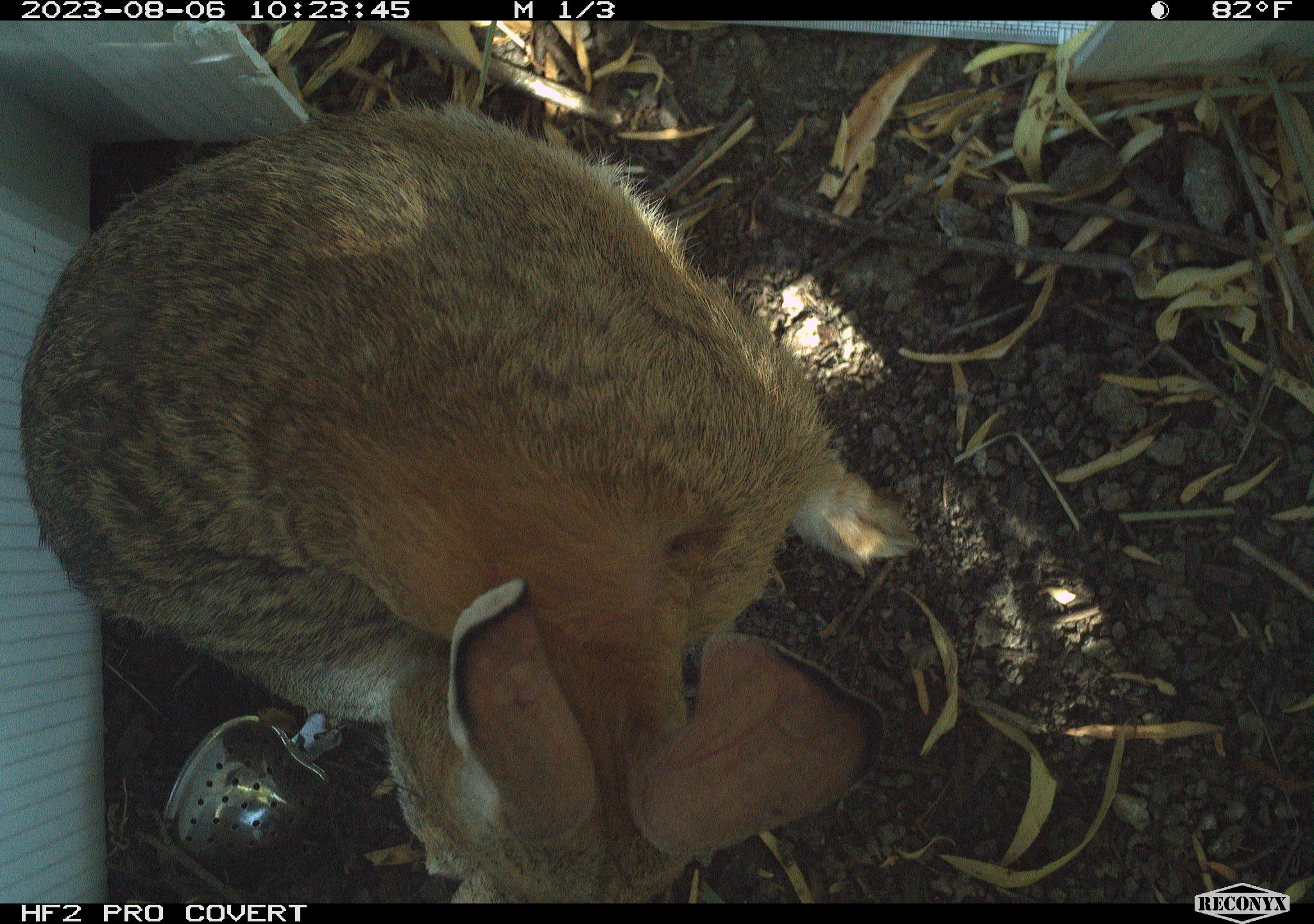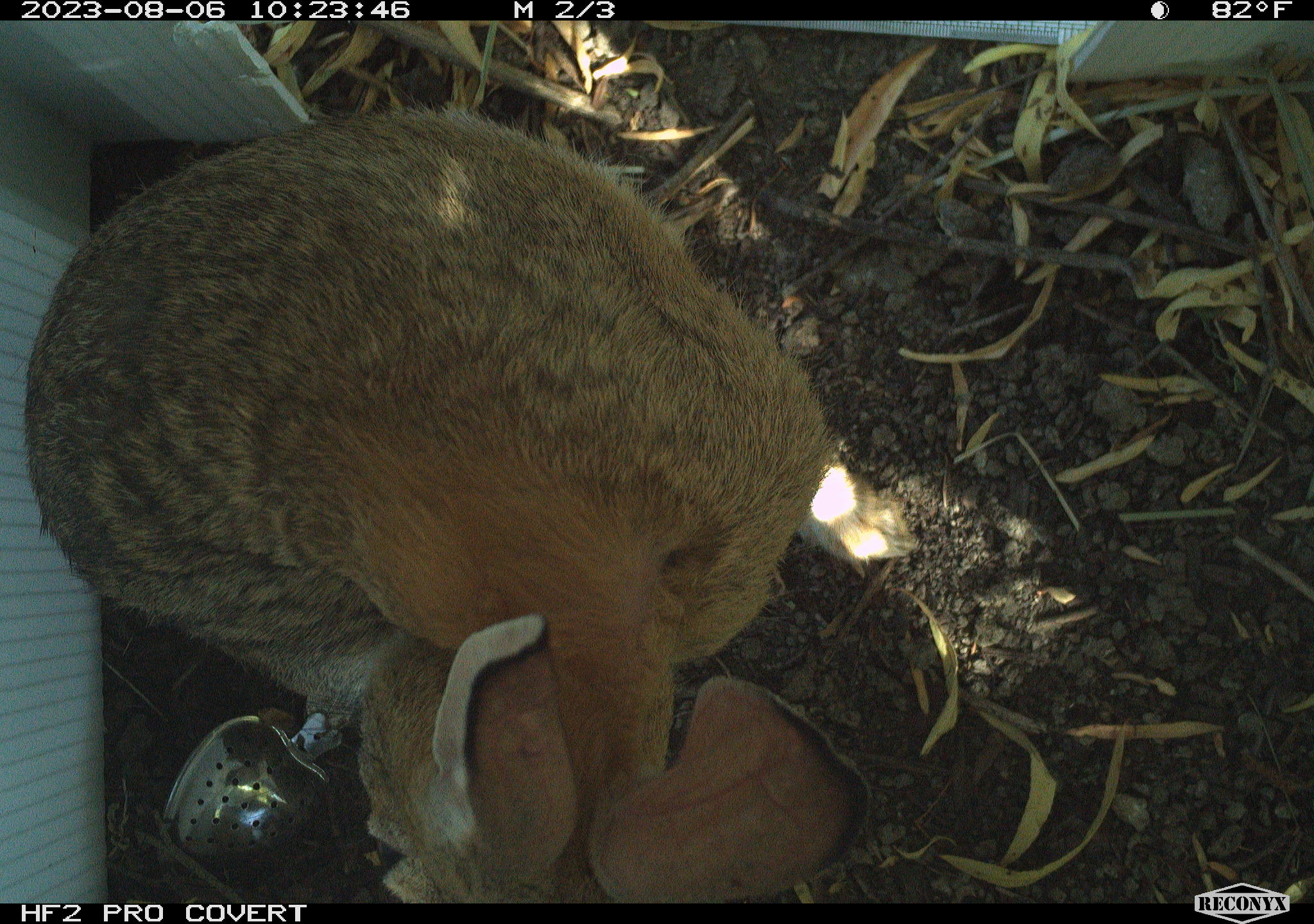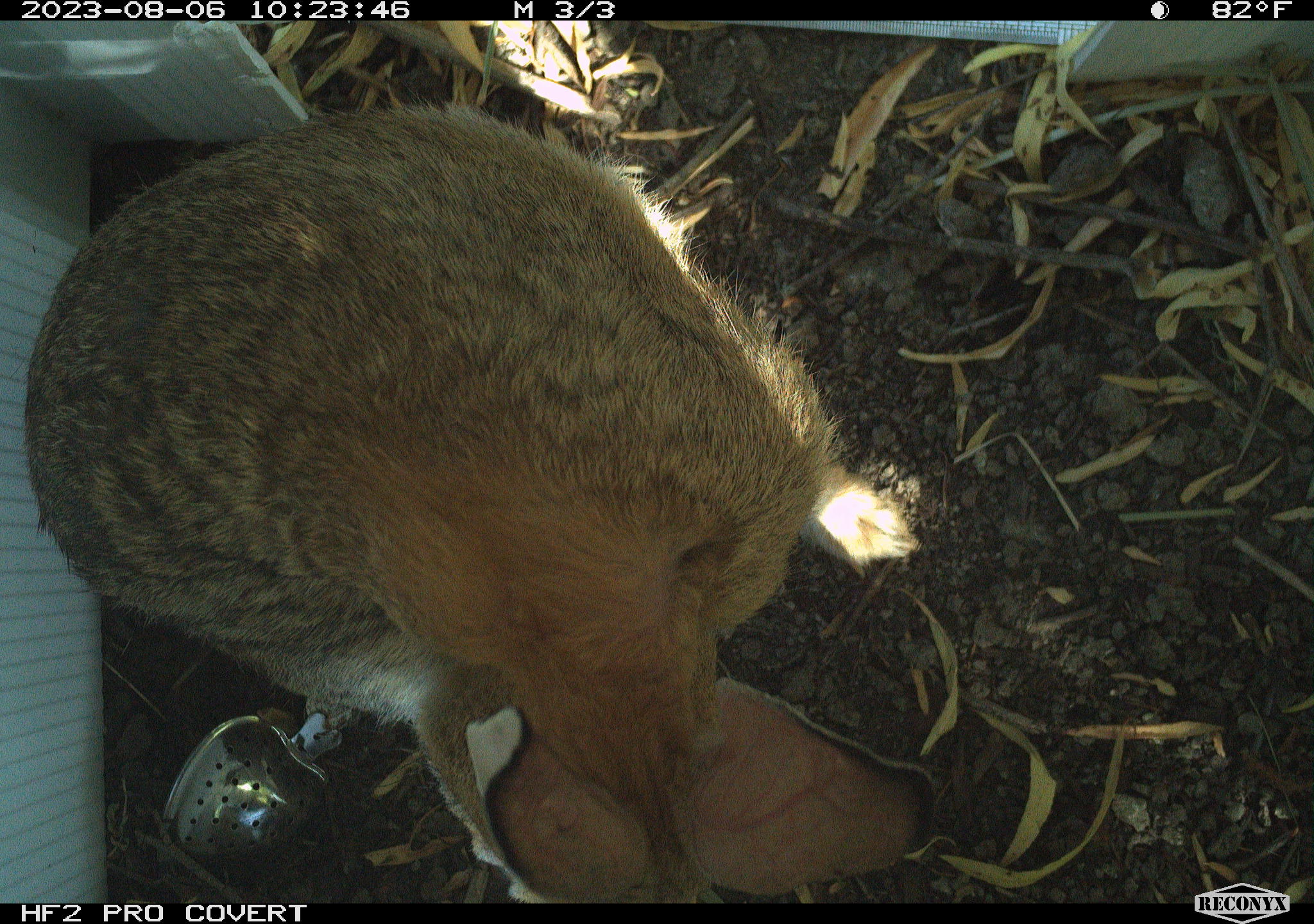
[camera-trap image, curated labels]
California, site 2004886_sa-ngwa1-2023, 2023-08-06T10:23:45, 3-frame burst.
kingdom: Animalia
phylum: Chordata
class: Mammalia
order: Lagomorpha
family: Leporidae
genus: Sylvilagus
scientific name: Sylvilagus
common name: cottontail rabbits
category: sylvilagus species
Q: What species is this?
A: Sylvilagus species (cottontail rabbits) (Sylvilagus).